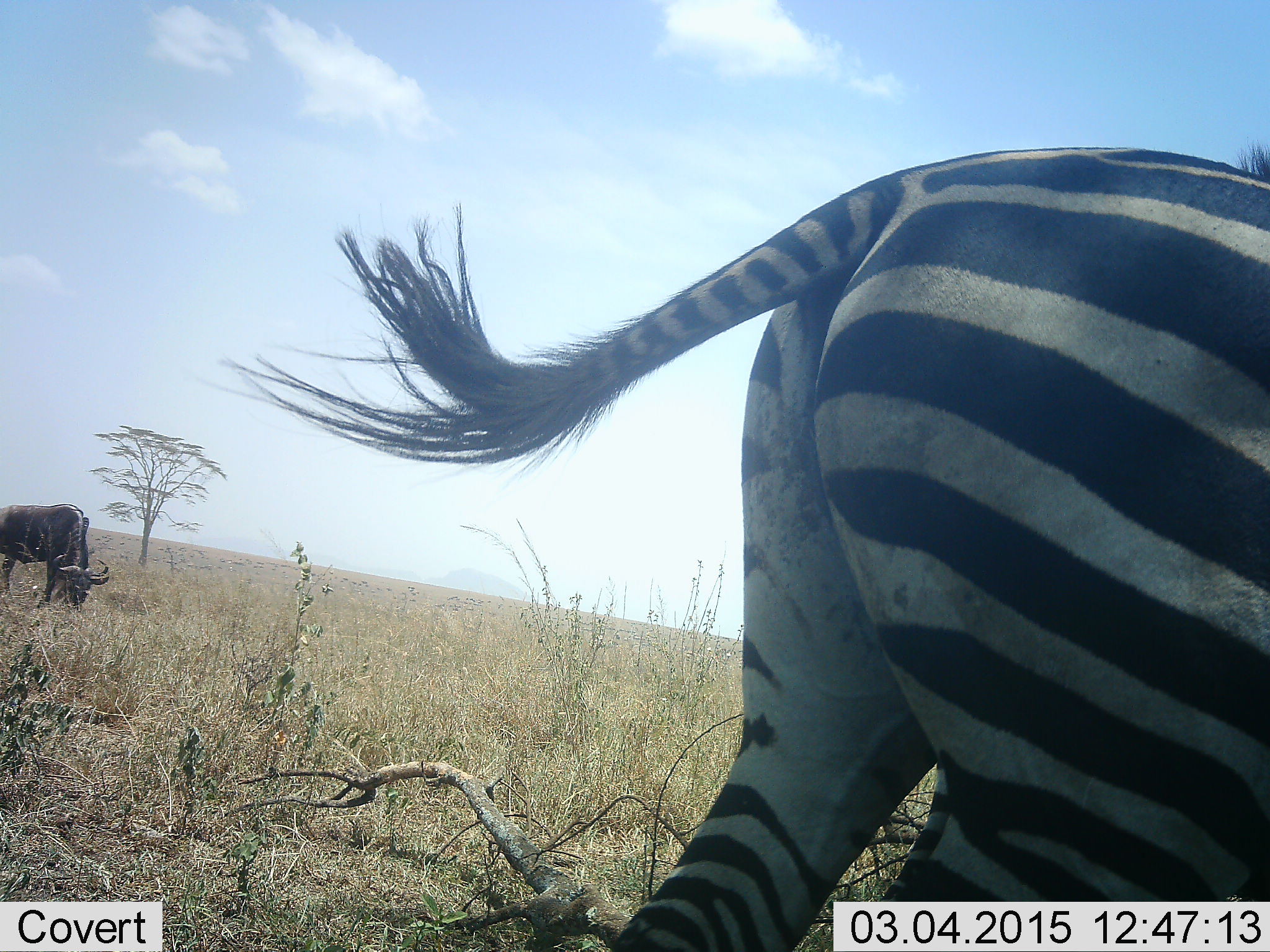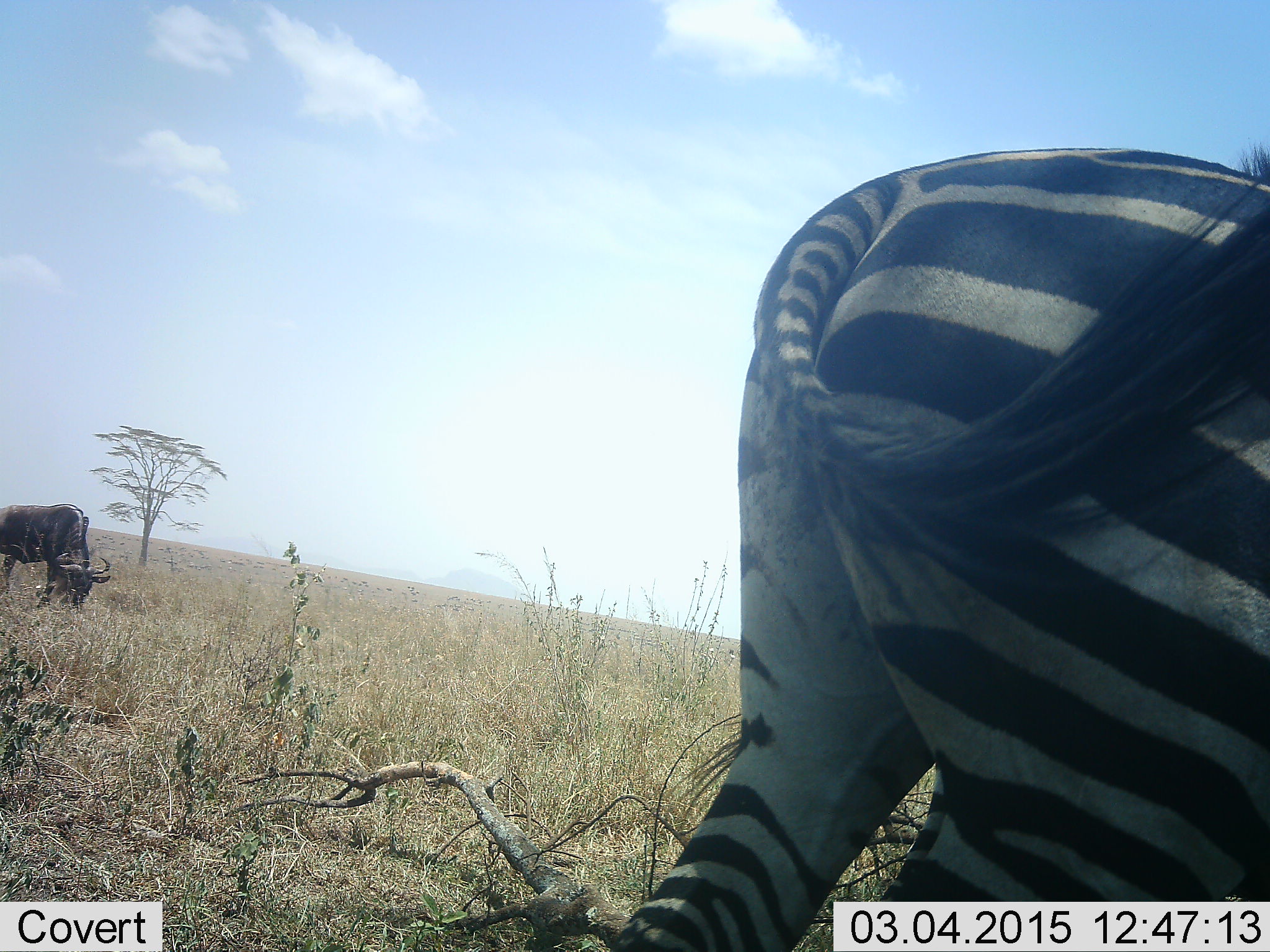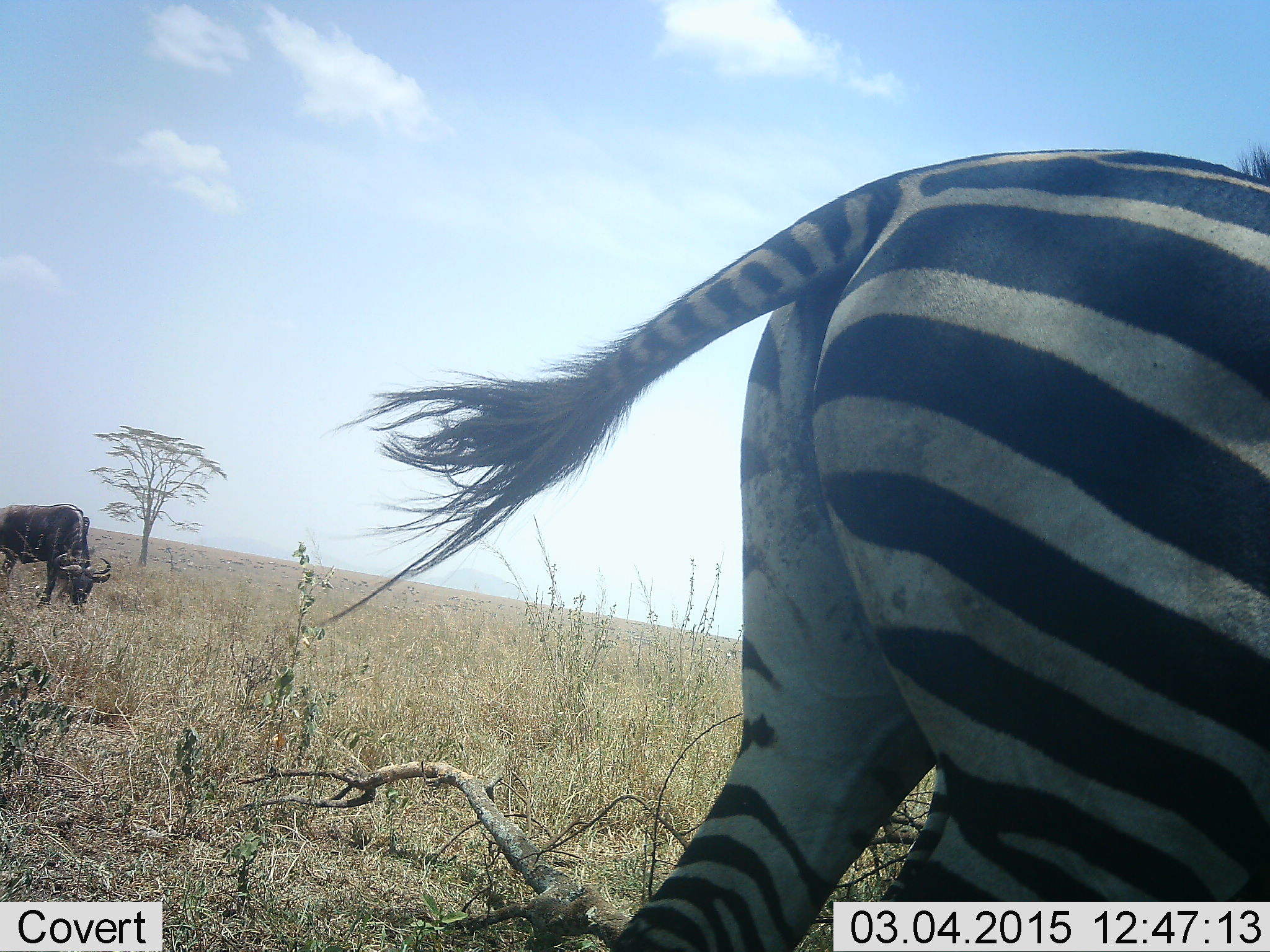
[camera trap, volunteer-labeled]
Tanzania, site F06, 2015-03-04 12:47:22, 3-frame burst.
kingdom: Animalia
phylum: Chordata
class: Mammalia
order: Artiodactyla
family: Bovidae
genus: Connochaetes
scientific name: Connochaetes taurinus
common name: blue wildebeest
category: wildebeest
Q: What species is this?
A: Wildebeest (blue wildebeest) (Connochaetes taurinus).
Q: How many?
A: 1.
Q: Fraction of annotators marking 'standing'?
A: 18%.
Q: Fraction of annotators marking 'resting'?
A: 0%.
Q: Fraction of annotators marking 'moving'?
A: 0%.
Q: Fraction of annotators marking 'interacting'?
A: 0%.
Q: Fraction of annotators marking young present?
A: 0%.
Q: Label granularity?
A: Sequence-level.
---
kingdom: Animalia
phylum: Chordata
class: Mammalia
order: Perissodactyla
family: Equidae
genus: Equus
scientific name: Equus quagga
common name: plains zebra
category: zebra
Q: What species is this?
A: Zebra (plains zebra) (Equus quagga).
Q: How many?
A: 1.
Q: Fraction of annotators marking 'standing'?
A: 67%.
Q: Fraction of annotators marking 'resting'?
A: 0%.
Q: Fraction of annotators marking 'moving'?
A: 8%.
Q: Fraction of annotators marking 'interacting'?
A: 0%.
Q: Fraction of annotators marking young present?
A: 0%.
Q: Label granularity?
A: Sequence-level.